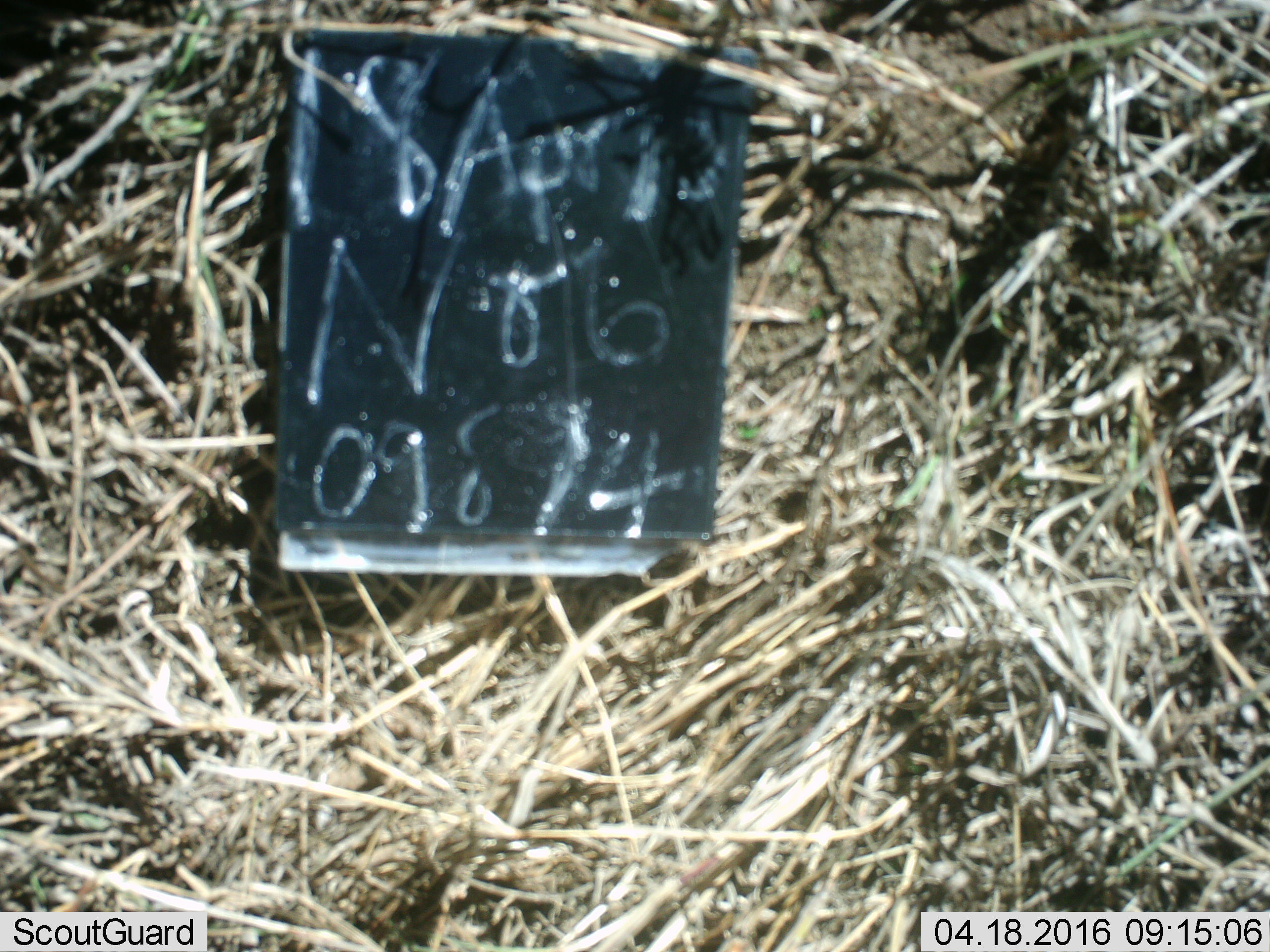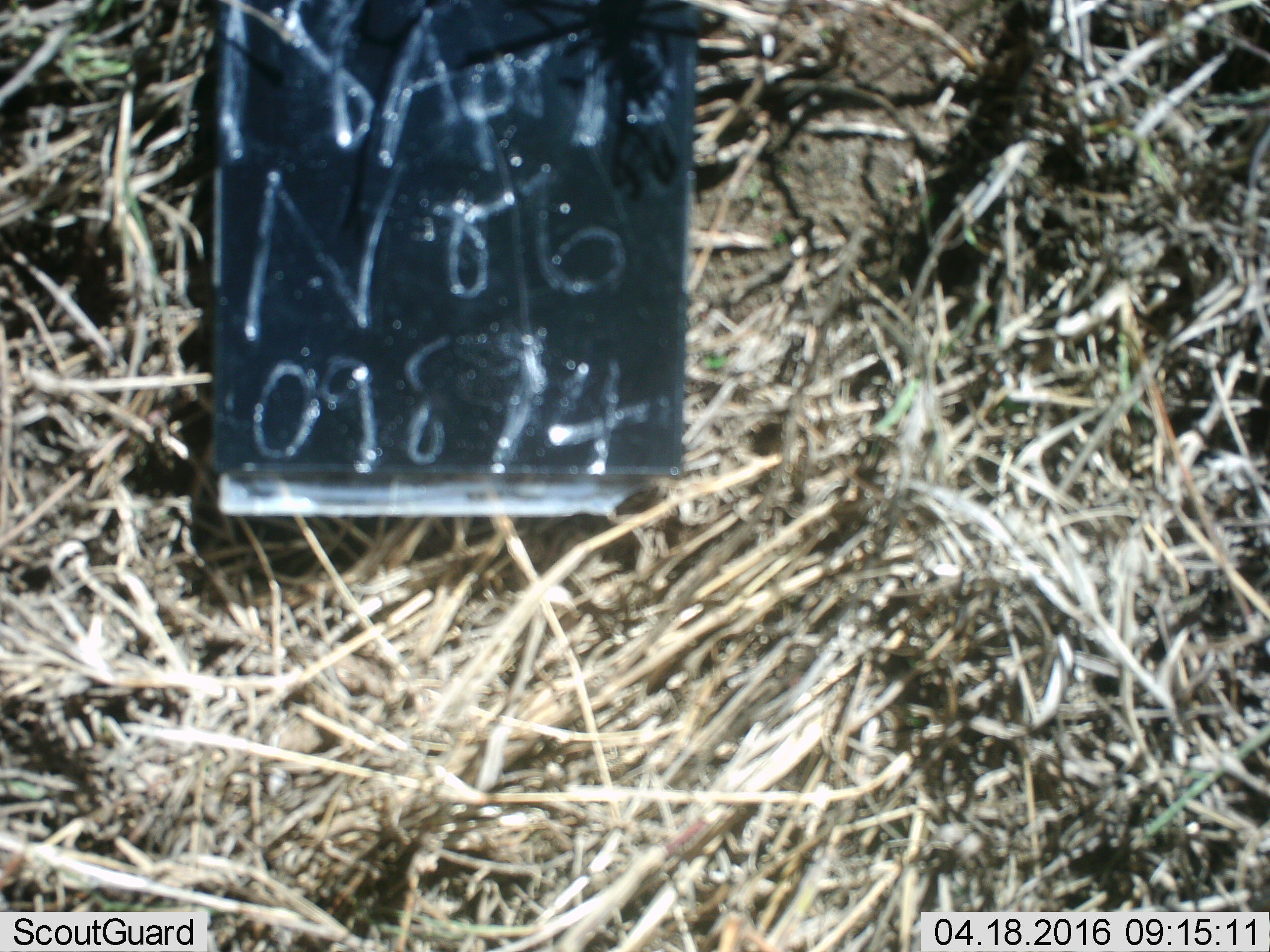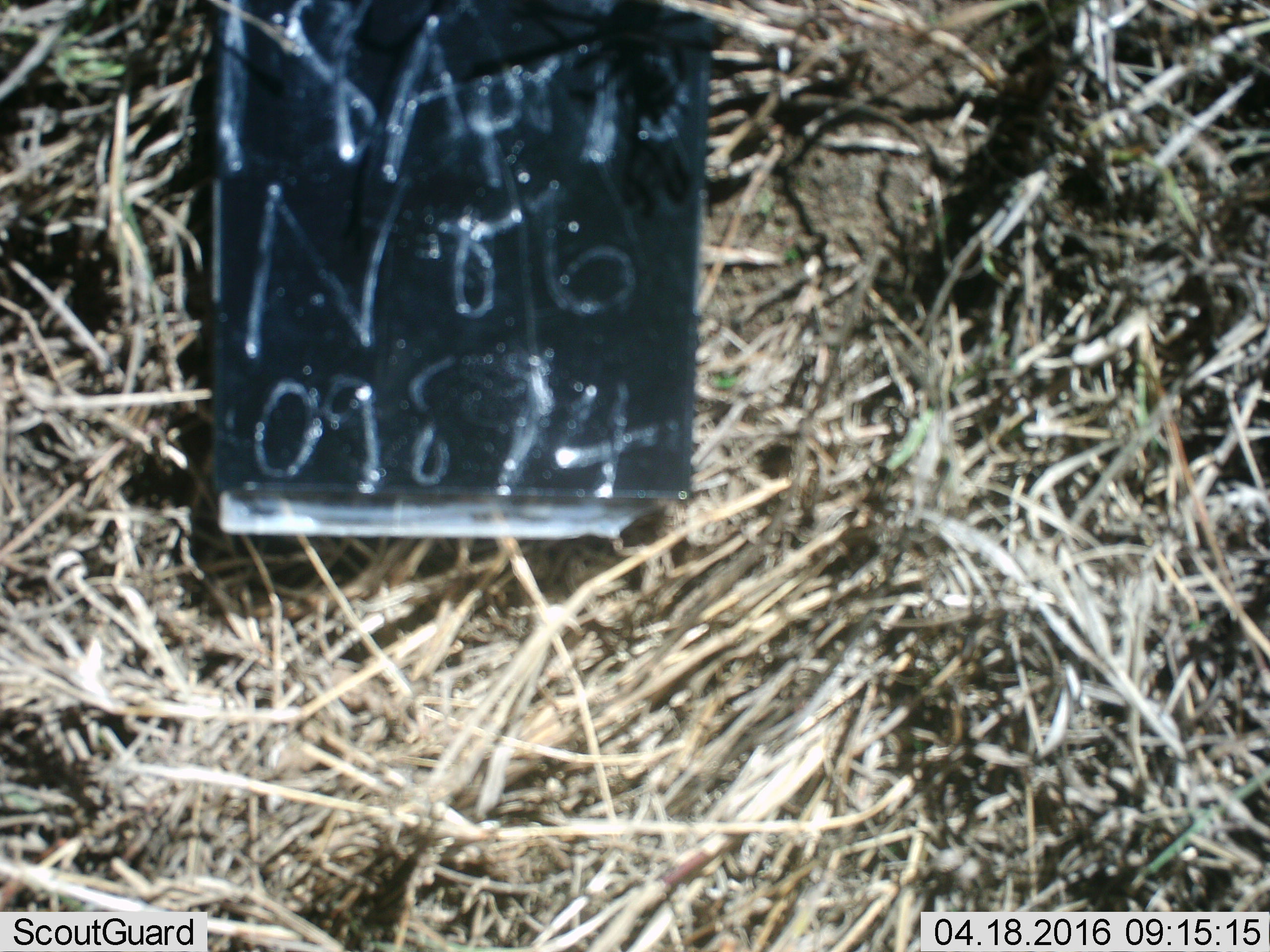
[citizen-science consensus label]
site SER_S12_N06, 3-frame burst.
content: unidentified animal